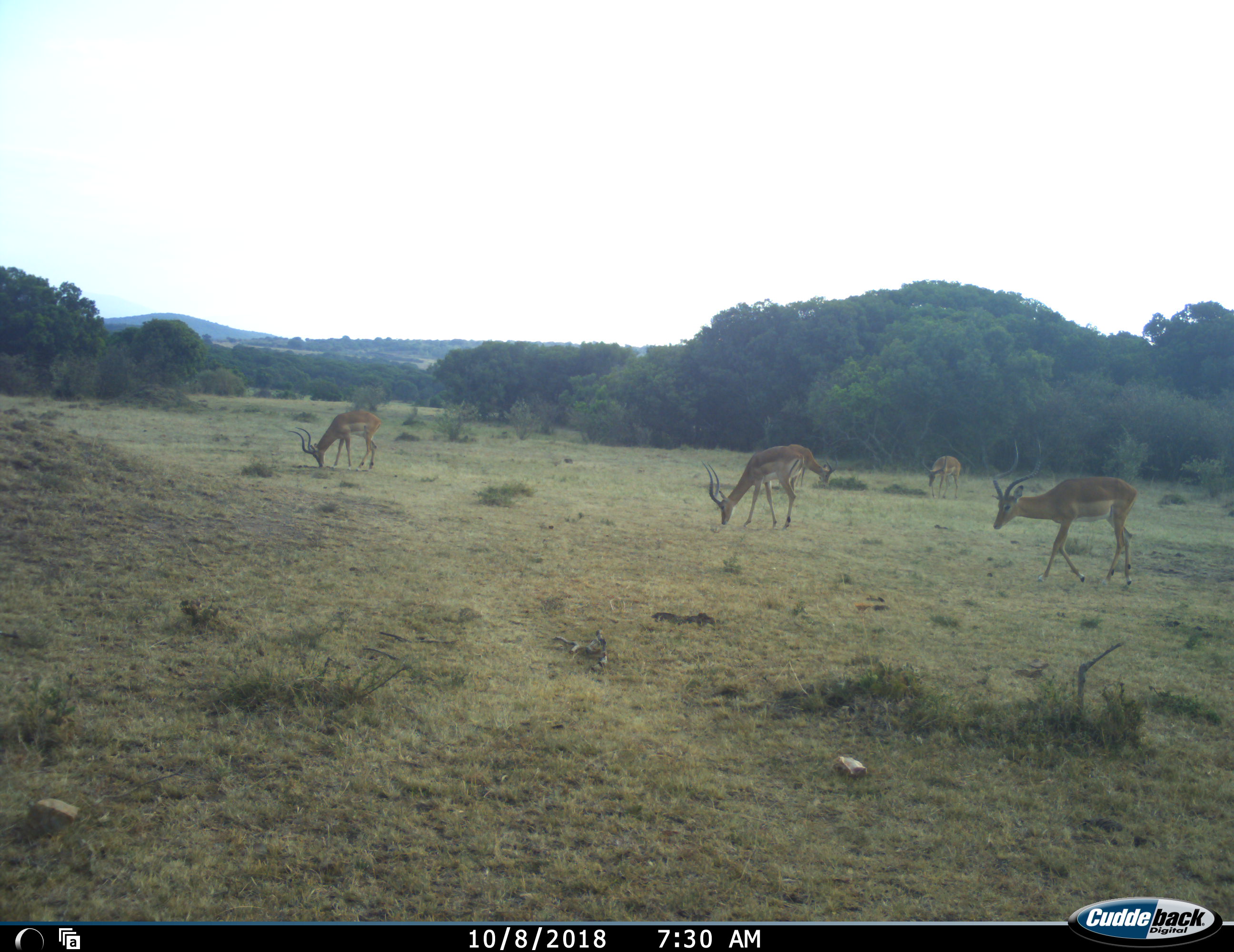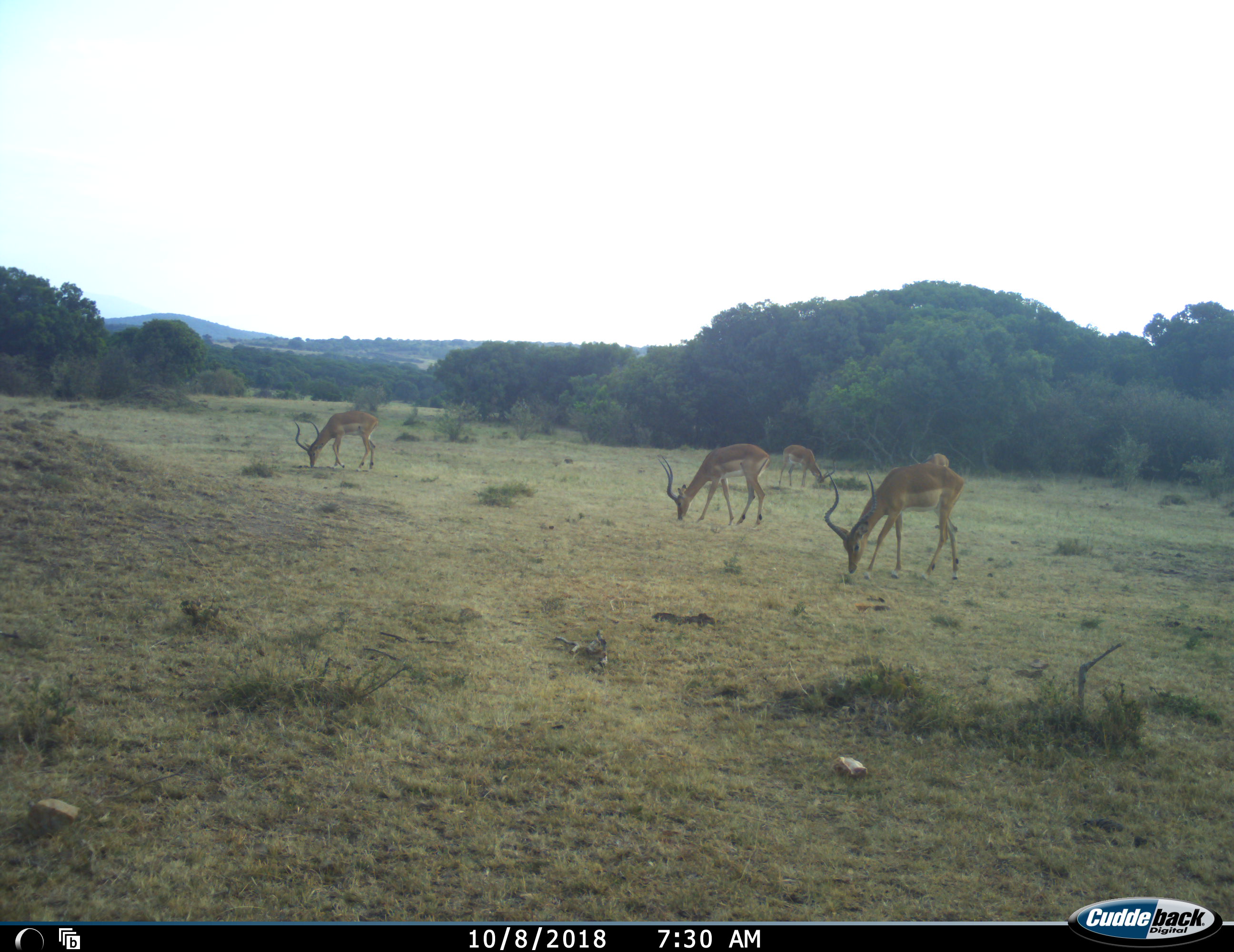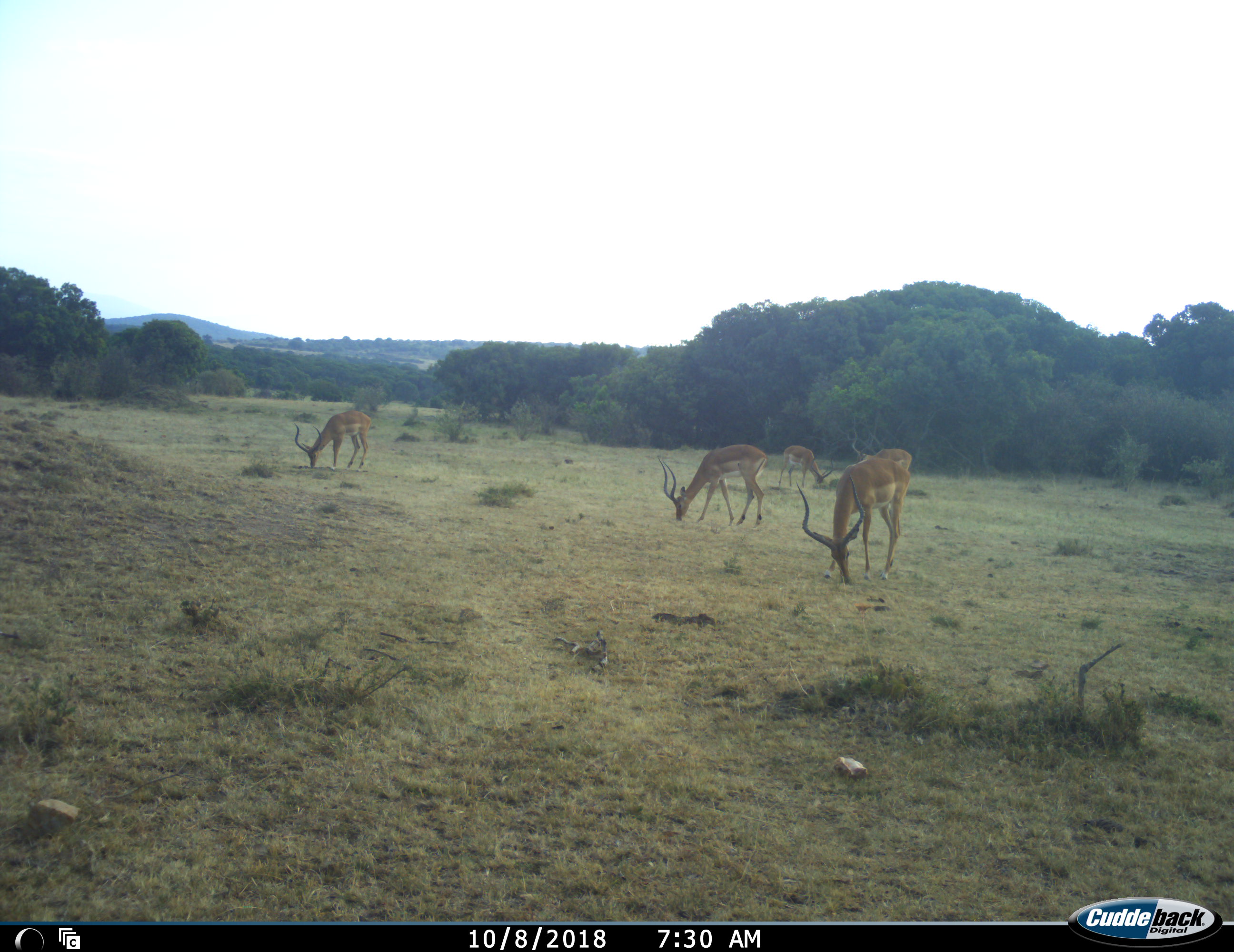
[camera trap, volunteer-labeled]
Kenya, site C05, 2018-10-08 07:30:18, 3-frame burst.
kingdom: Animalia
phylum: Chordata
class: Mammalia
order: Artiodactyla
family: Bovidae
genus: Aepyceros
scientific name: Aepyceros melampus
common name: impala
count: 5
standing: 30%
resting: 0%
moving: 60%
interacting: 0%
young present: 0%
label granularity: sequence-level